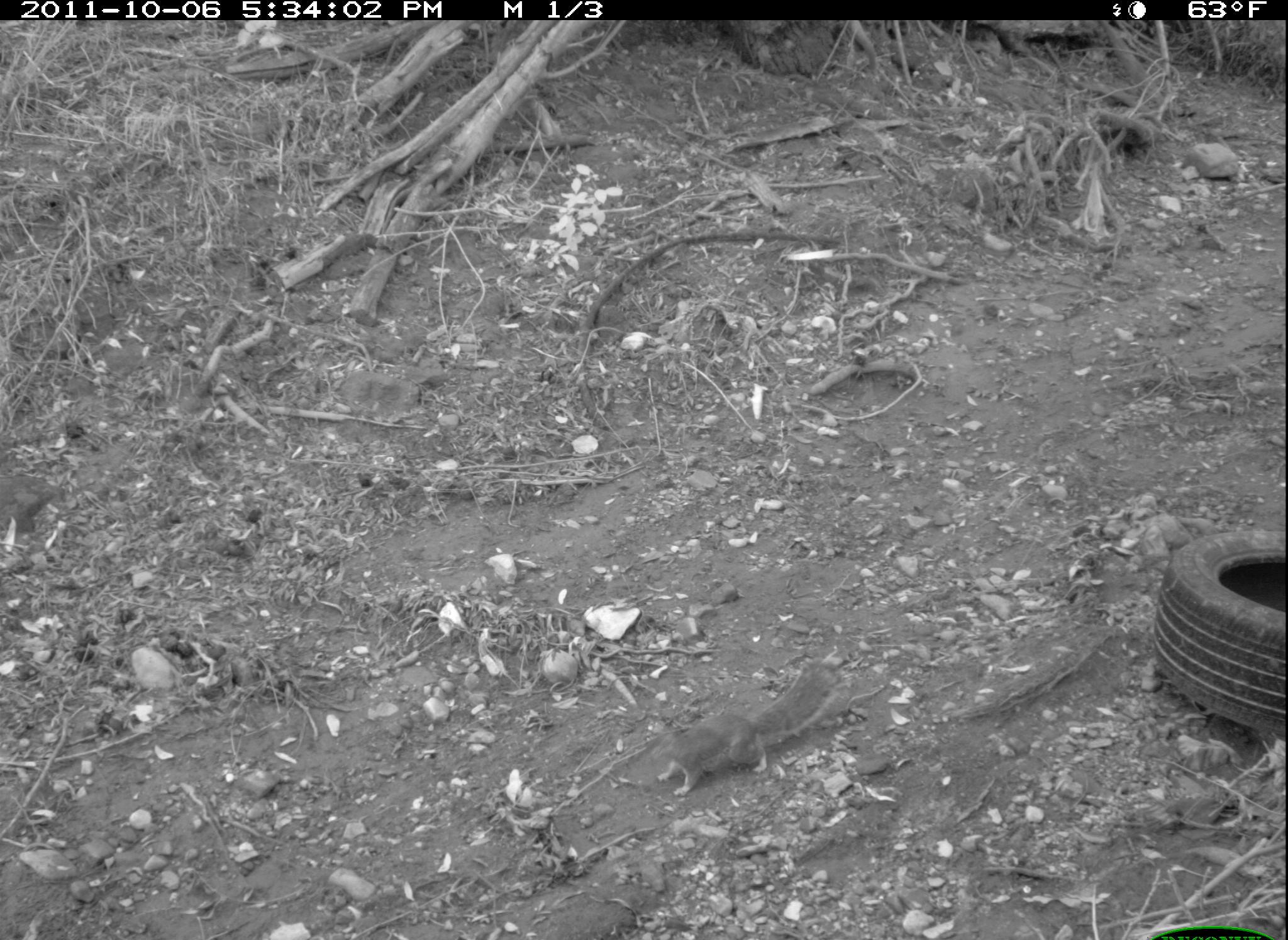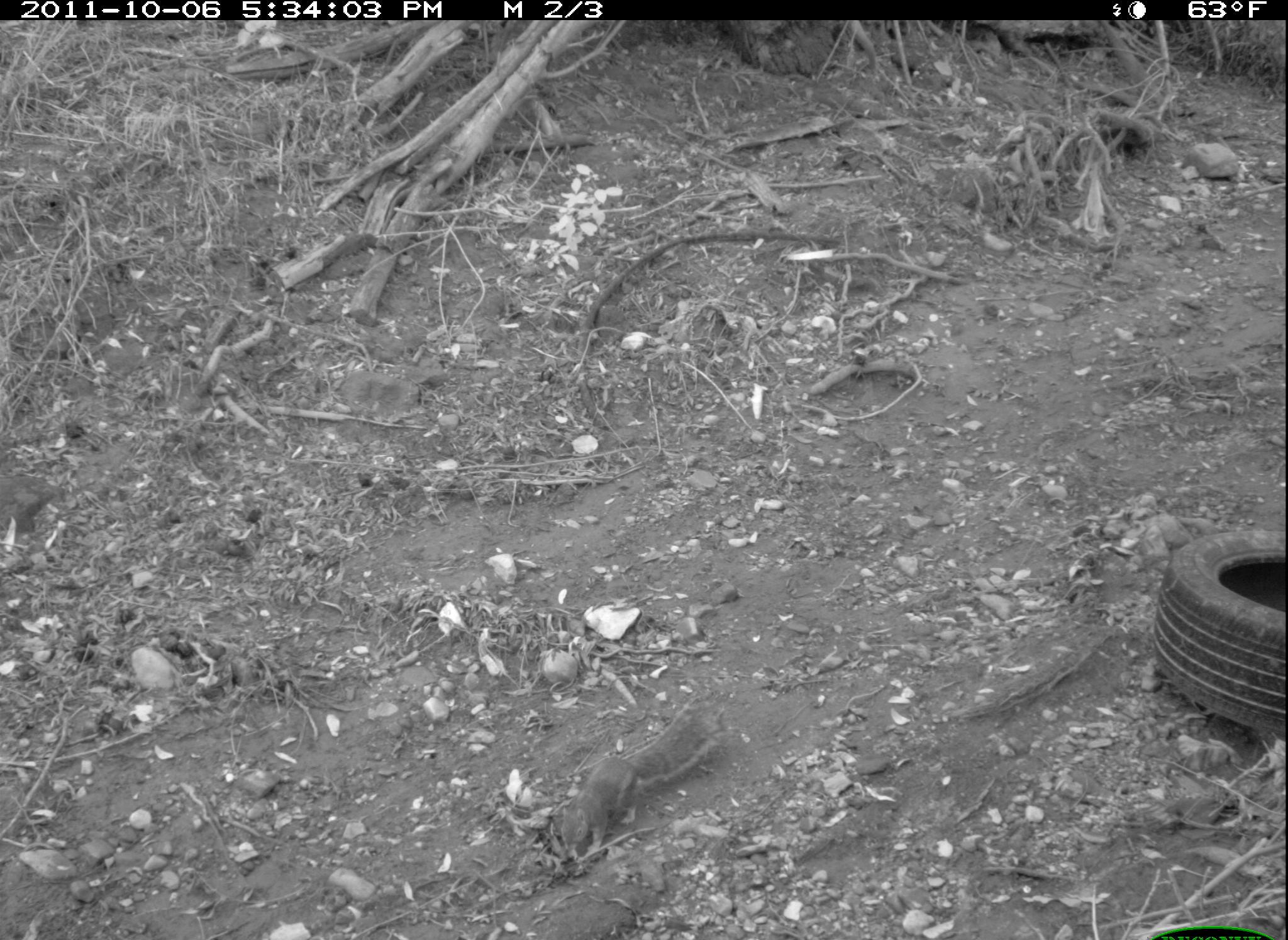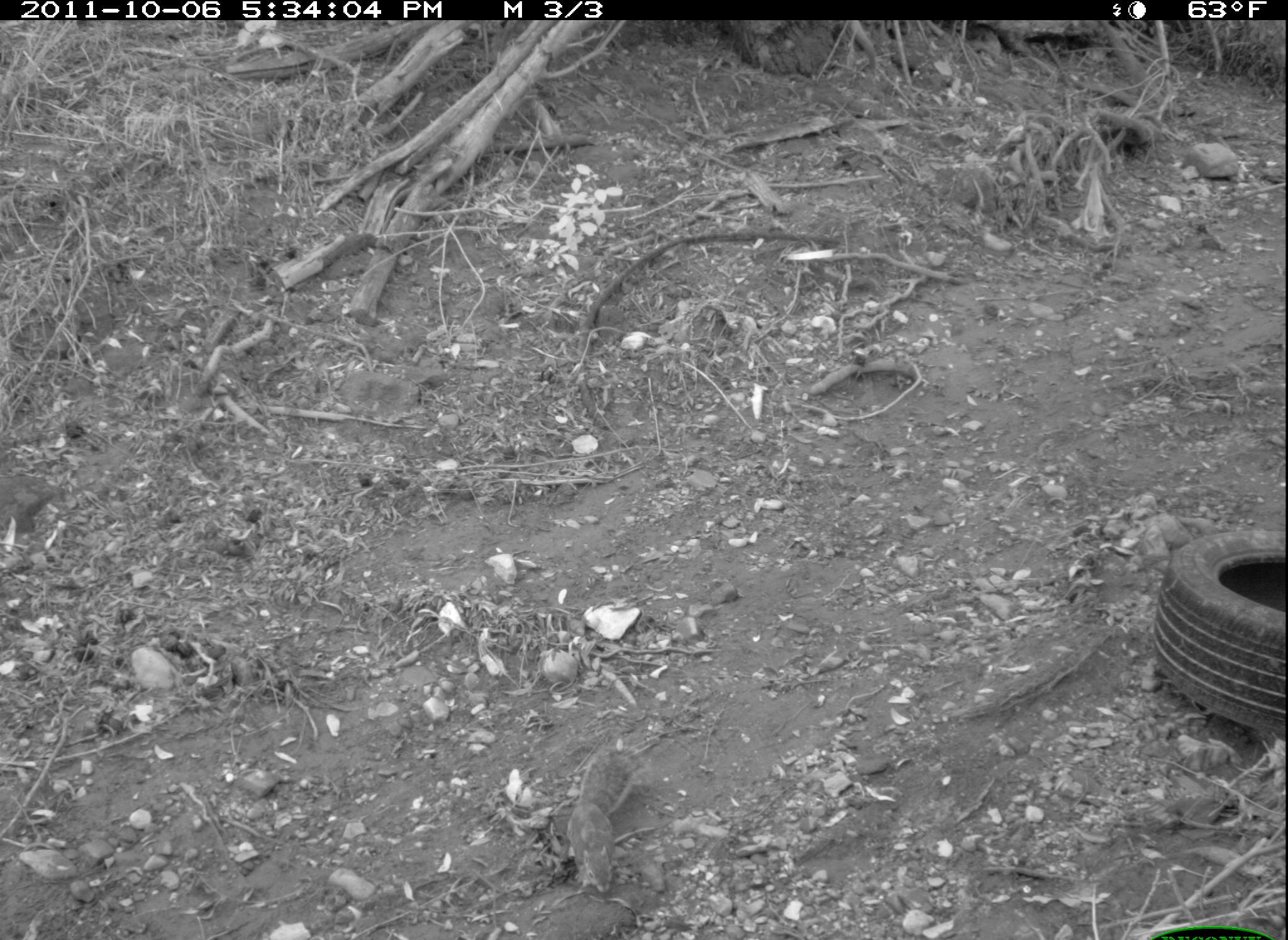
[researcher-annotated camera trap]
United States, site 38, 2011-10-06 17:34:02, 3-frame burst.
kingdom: Animalia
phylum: Chordata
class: Mammalia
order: Rodentia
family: Sciuridae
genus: Sciurus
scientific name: Sciurus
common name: squirrel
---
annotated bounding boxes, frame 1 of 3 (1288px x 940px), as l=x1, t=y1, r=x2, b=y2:
squirrel: l=630, t=638, r=855, b=805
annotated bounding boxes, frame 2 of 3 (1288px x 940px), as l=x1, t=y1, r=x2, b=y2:
squirrel: l=526, t=693, r=733, b=874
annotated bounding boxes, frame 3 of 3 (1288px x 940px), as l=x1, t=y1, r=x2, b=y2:
squirrel: l=554, t=728, r=663, b=908